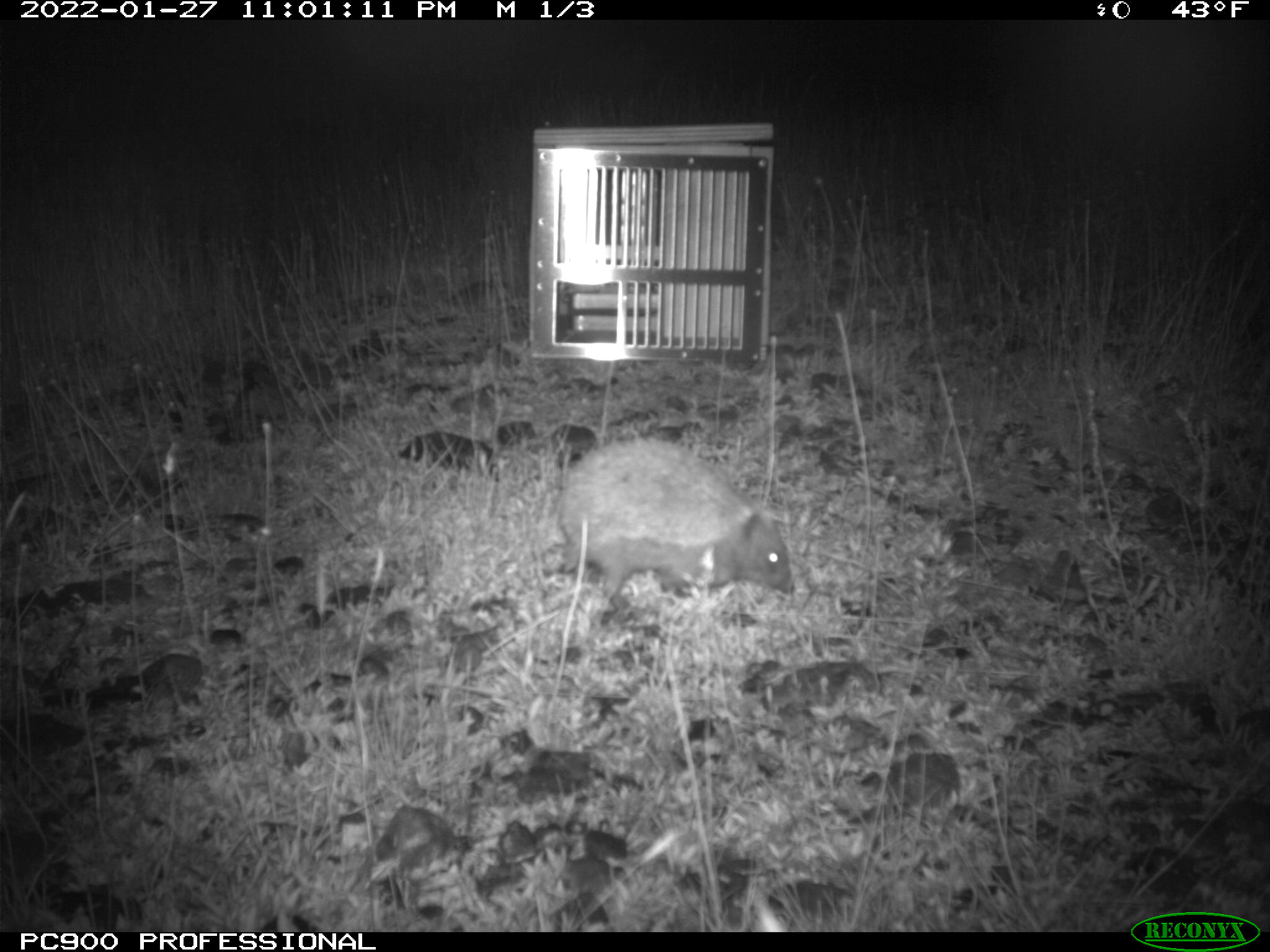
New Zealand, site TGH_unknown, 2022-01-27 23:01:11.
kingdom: Animalia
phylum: Chordata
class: Mammalia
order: Eulipotyphla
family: Erinaceidae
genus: Erinaceus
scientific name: Erinaceus europaeus europaeus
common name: european hedgehog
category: hedgehog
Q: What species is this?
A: Hedgehog (european hedgehog) (Erinaceus europaeus europaeus).